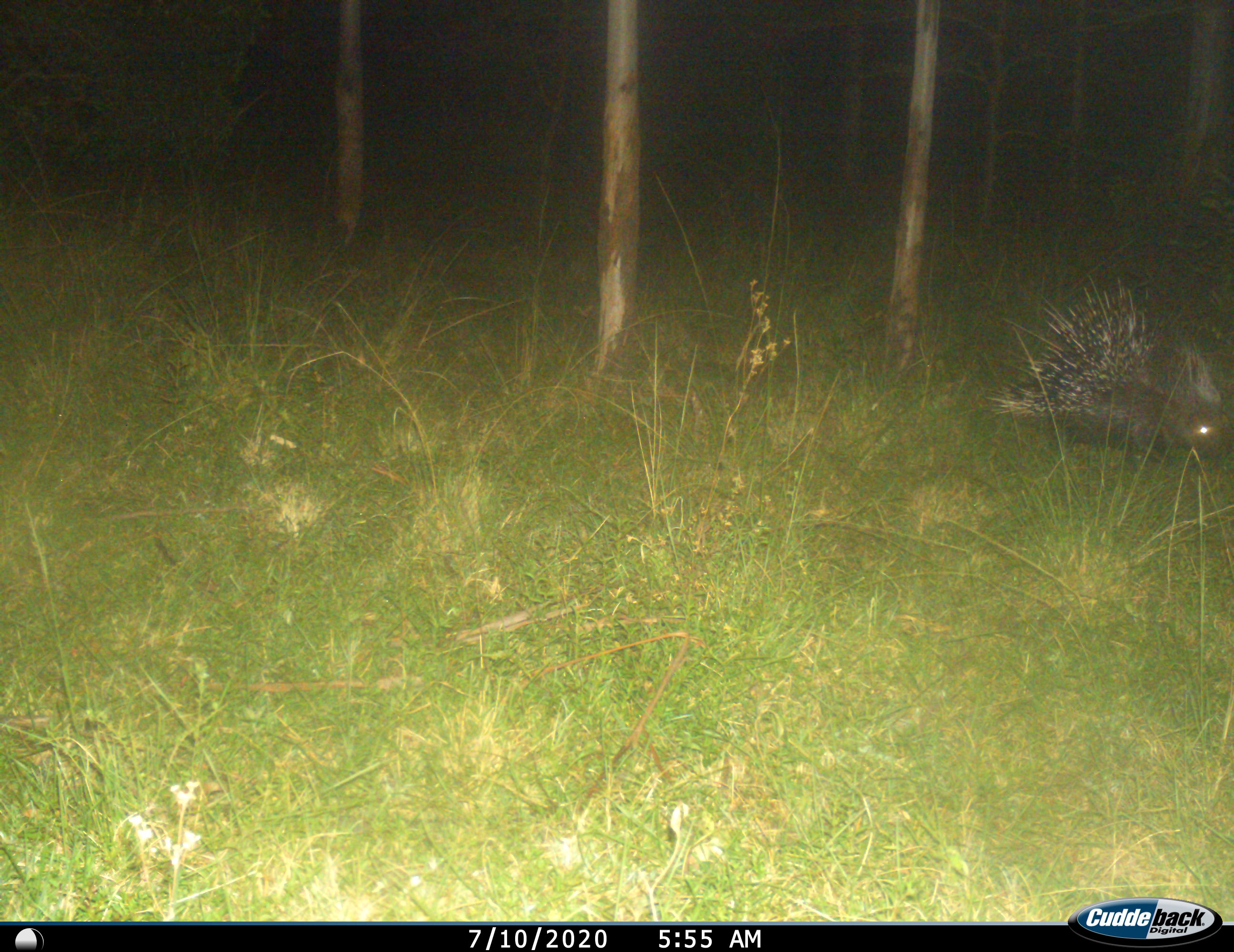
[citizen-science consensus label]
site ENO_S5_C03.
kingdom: Animalia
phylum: Chordata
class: Mammalia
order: Rodentia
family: Hystricidae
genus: Hystrix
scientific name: Hystrix cristata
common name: crested porcupine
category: porcupine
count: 1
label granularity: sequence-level